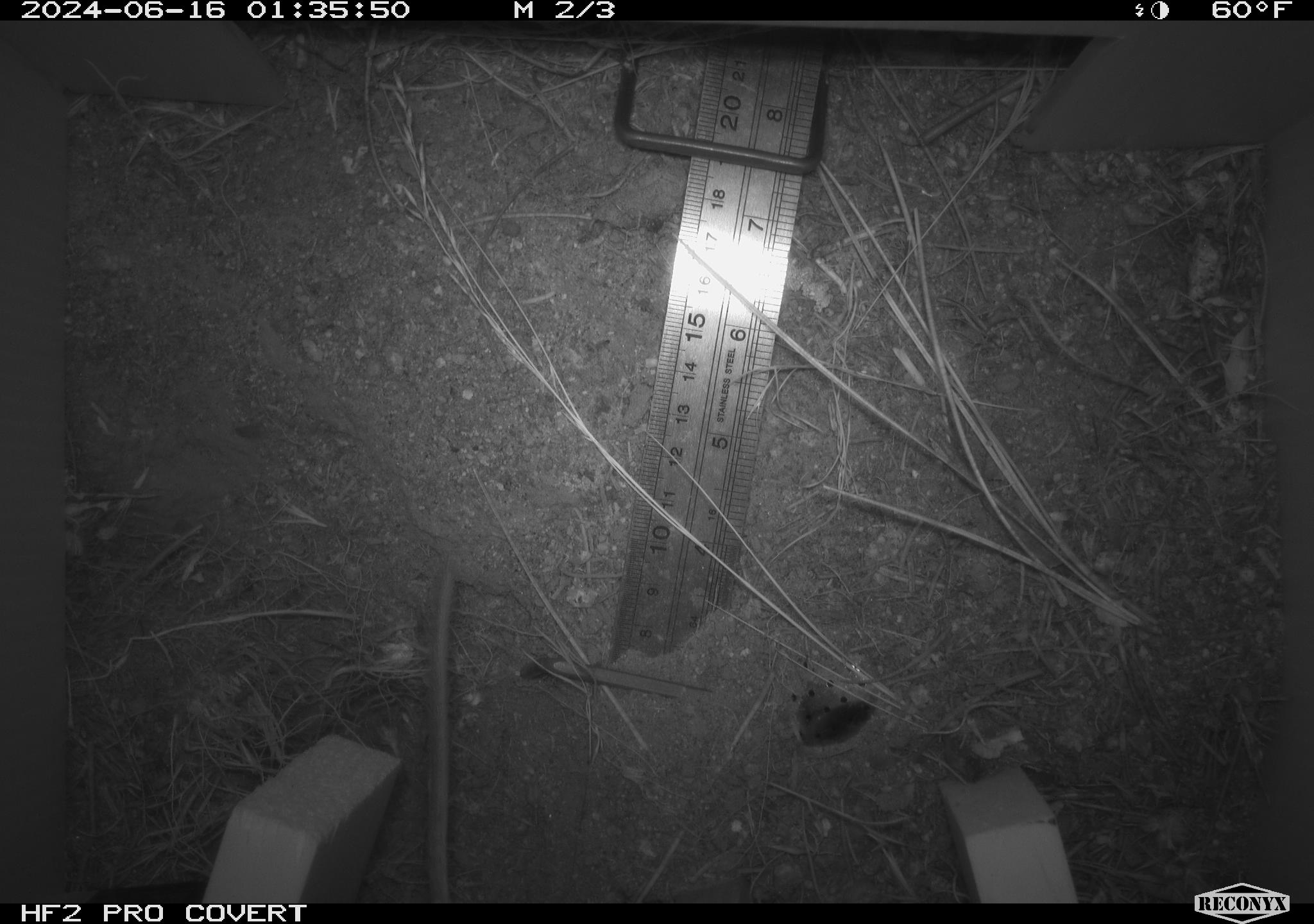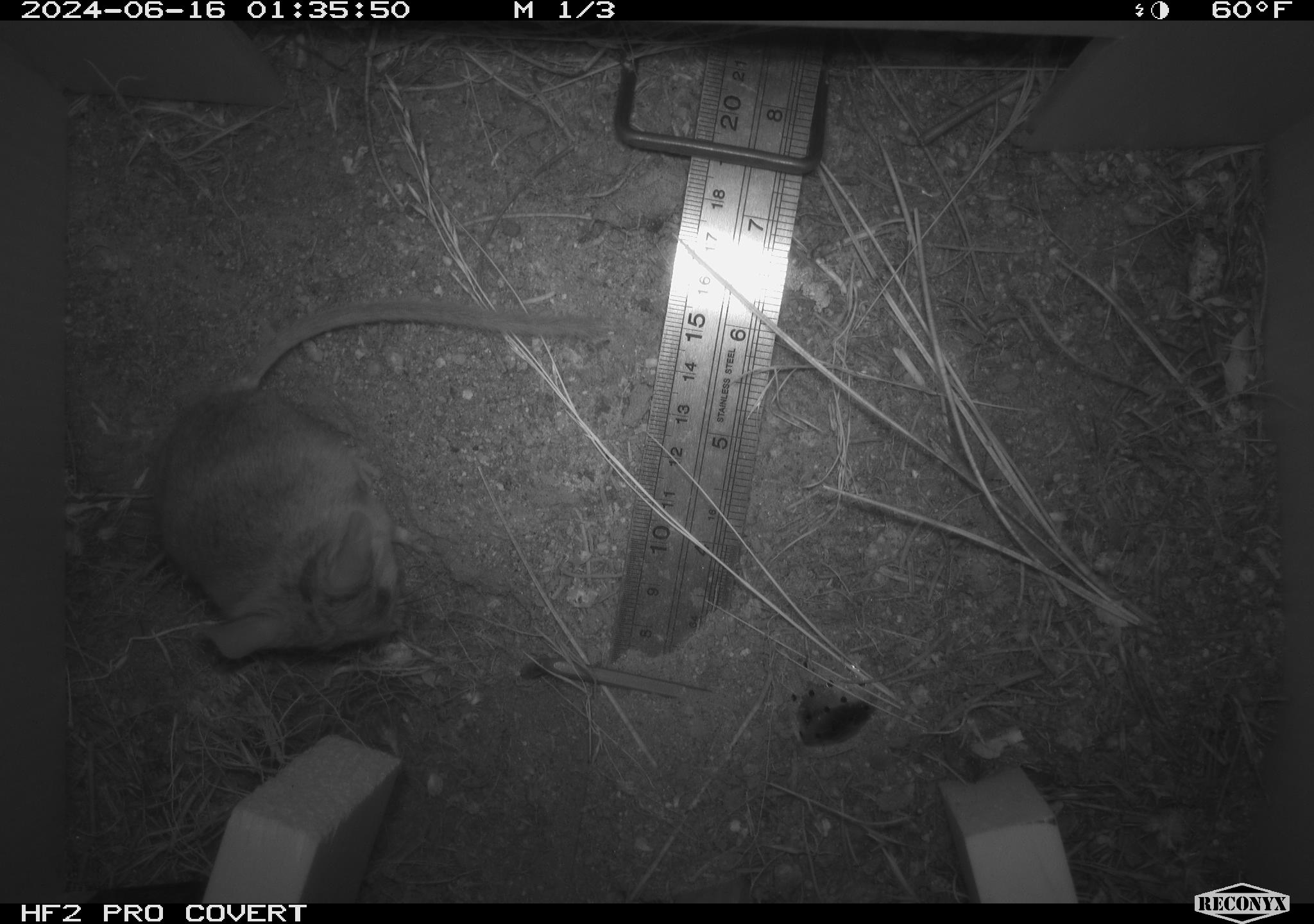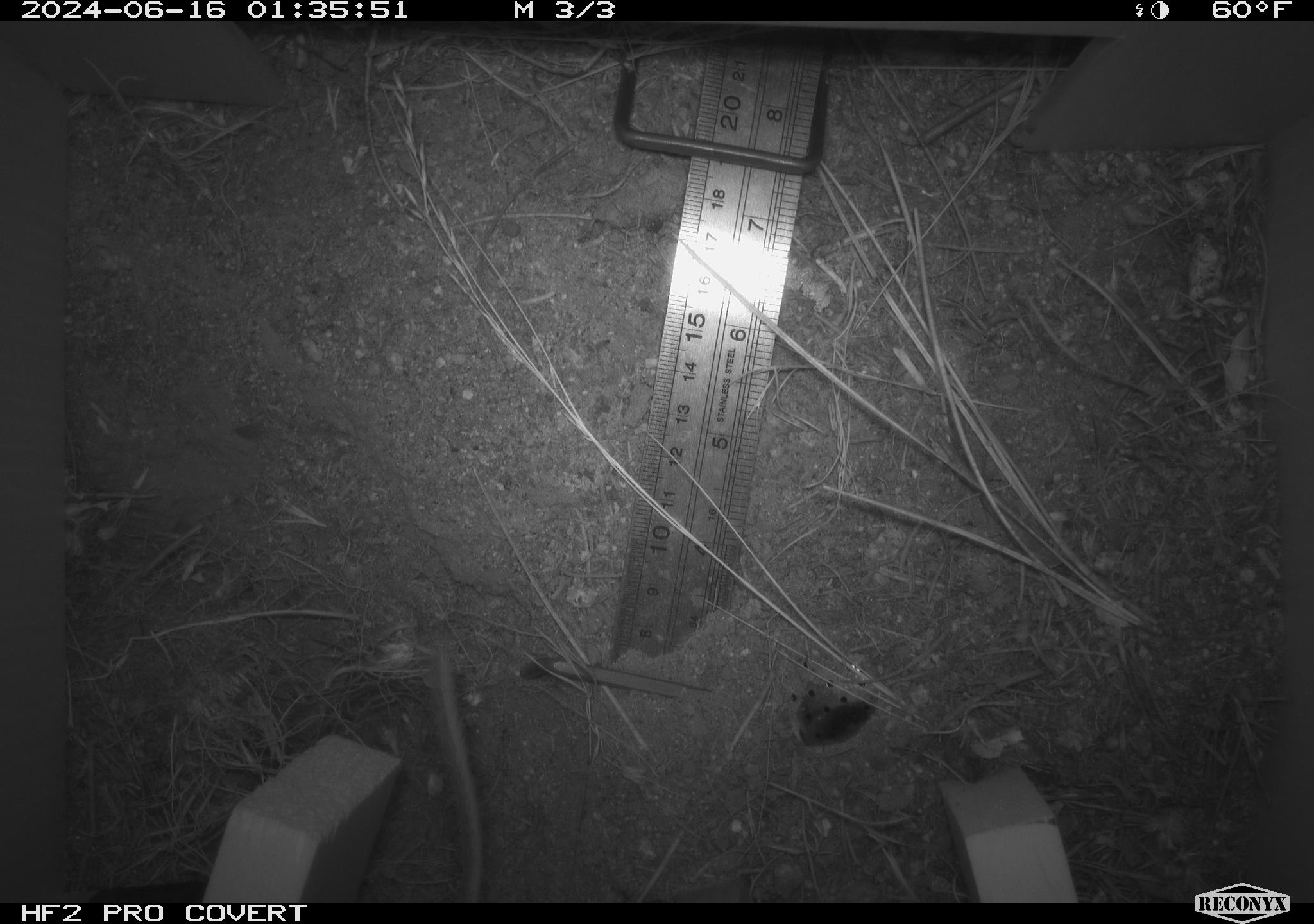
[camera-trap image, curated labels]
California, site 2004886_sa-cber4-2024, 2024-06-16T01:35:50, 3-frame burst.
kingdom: Animalia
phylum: Chordata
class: Mammalia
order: Rodentia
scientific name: Rodentia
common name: mouse species